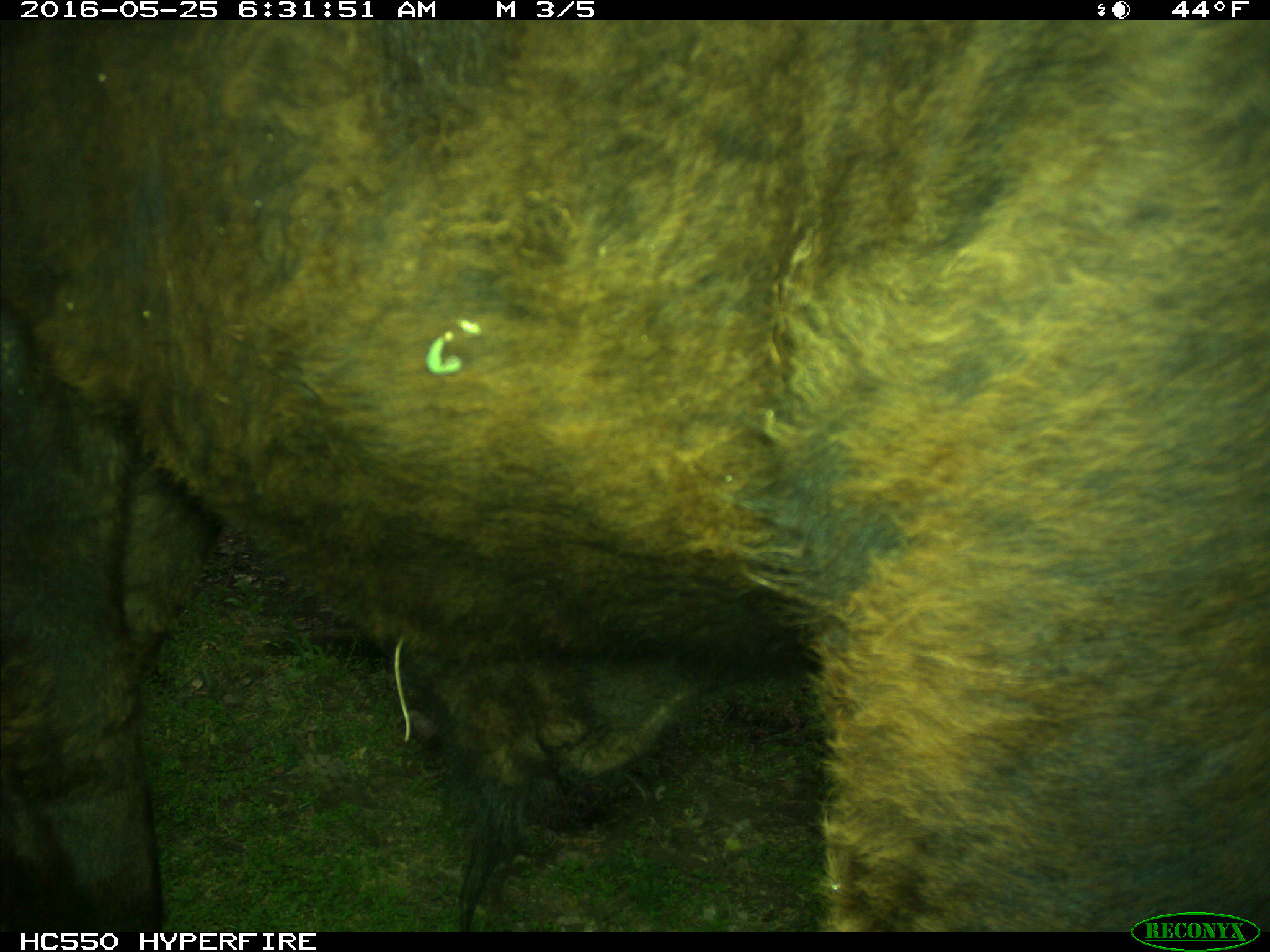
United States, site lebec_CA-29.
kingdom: Animalia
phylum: Chordata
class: Mammalia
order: Artiodactyla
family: Bovidae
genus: Bos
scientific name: Bos taurus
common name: domestic cow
Bos taurus (domestic cow).